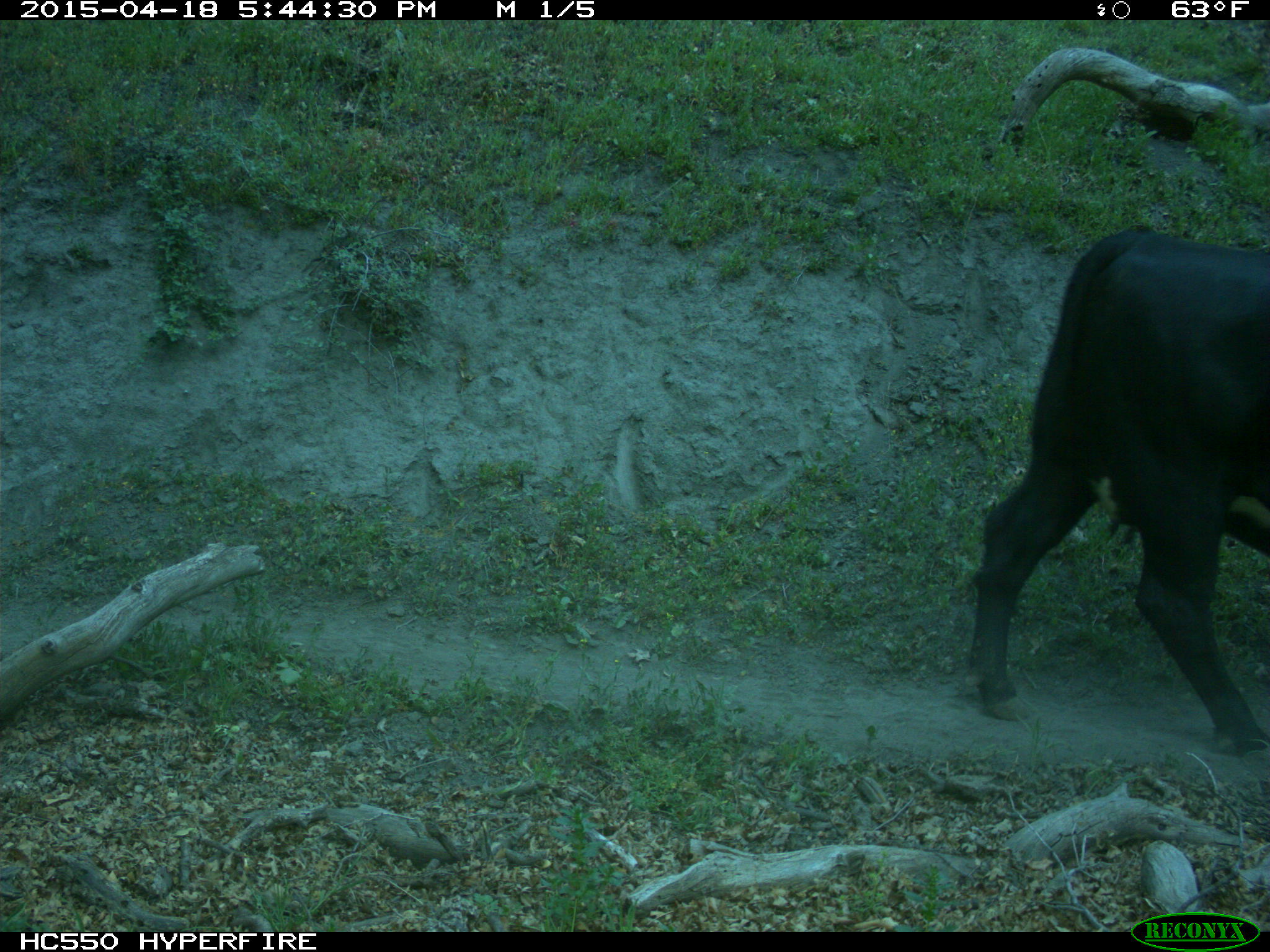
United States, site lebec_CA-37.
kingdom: Animalia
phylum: Chordata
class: Mammalia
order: Artiodactyla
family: Bovidae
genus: Bos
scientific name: Bos taurus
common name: domestic cow